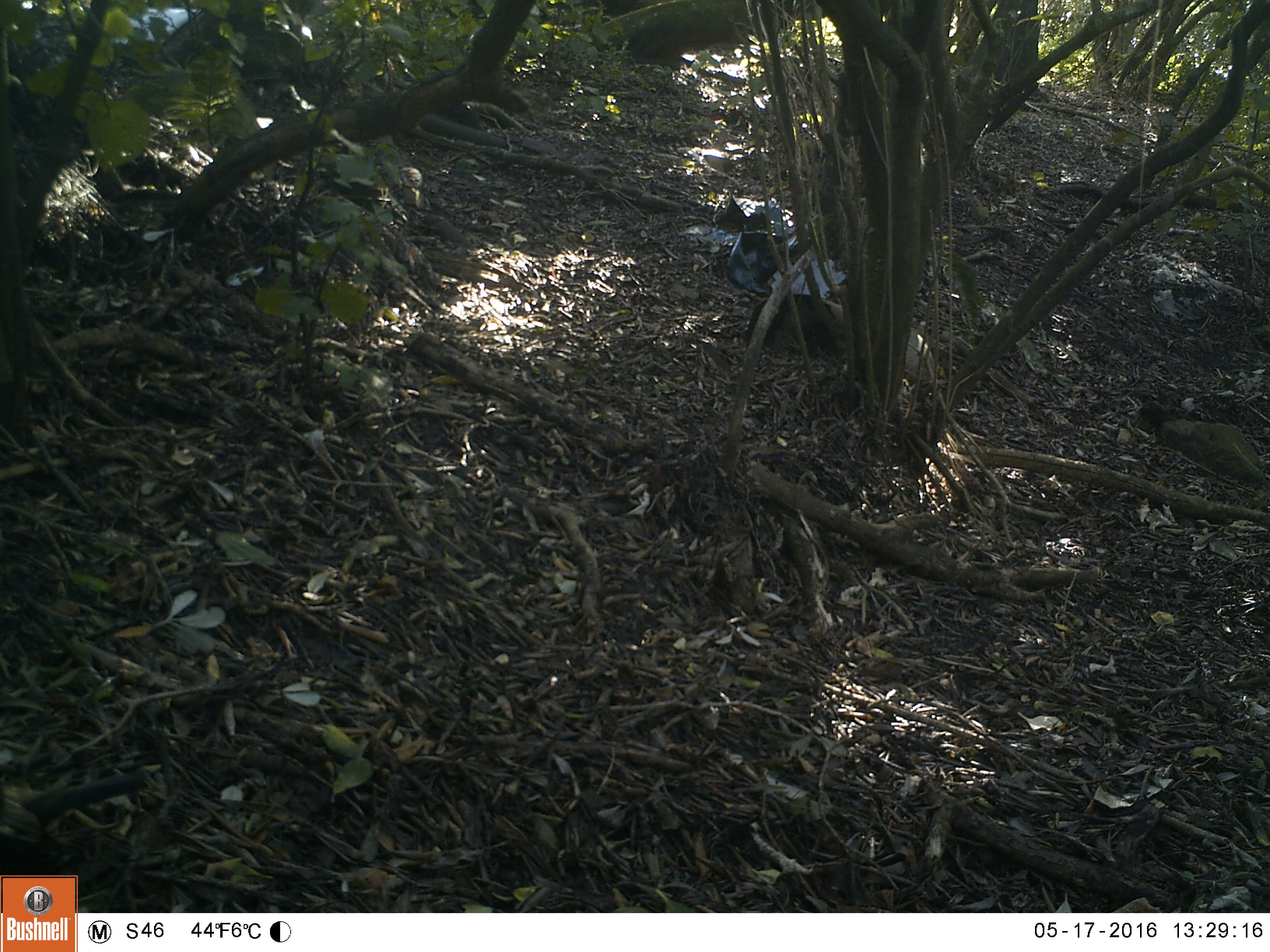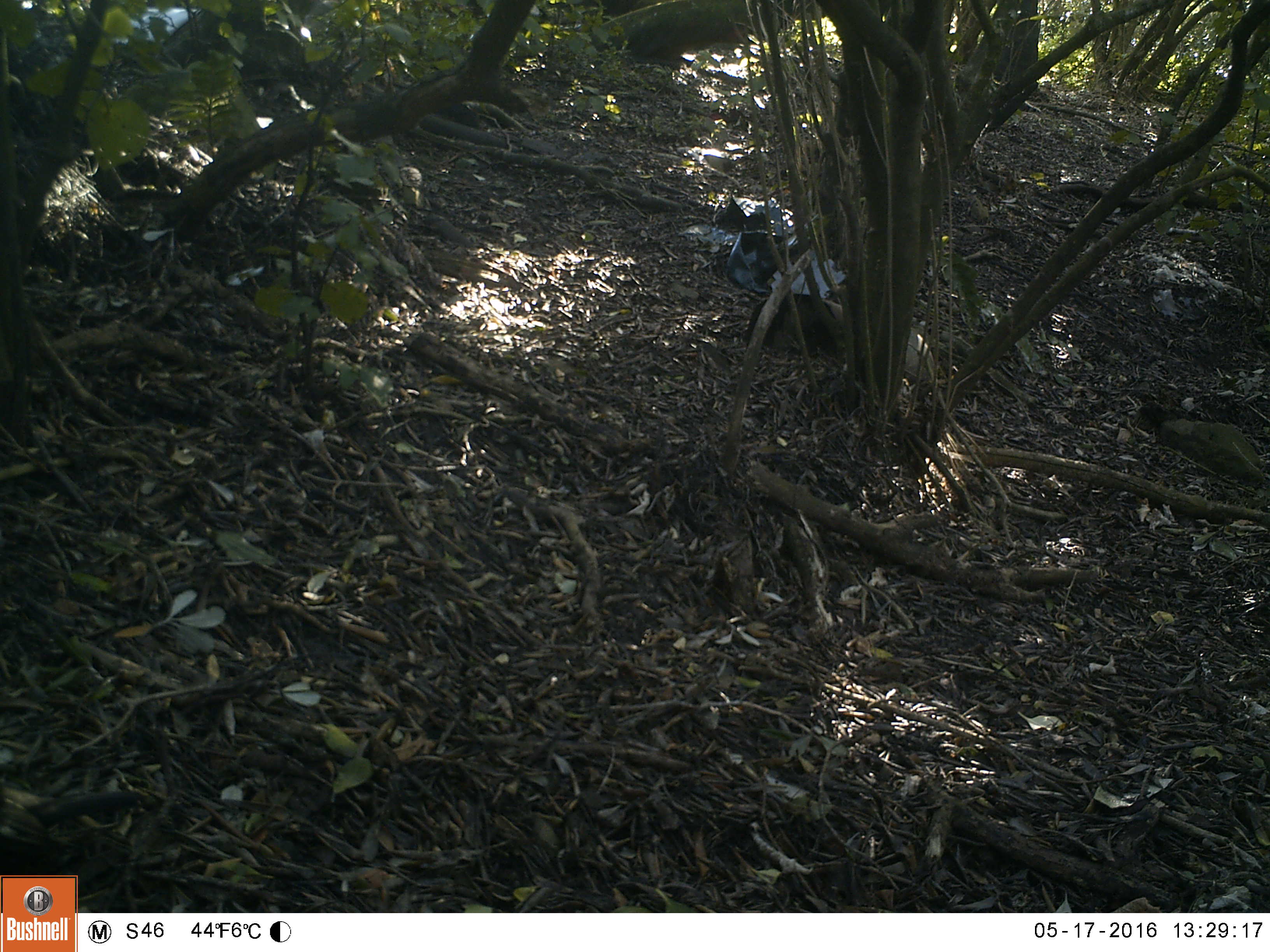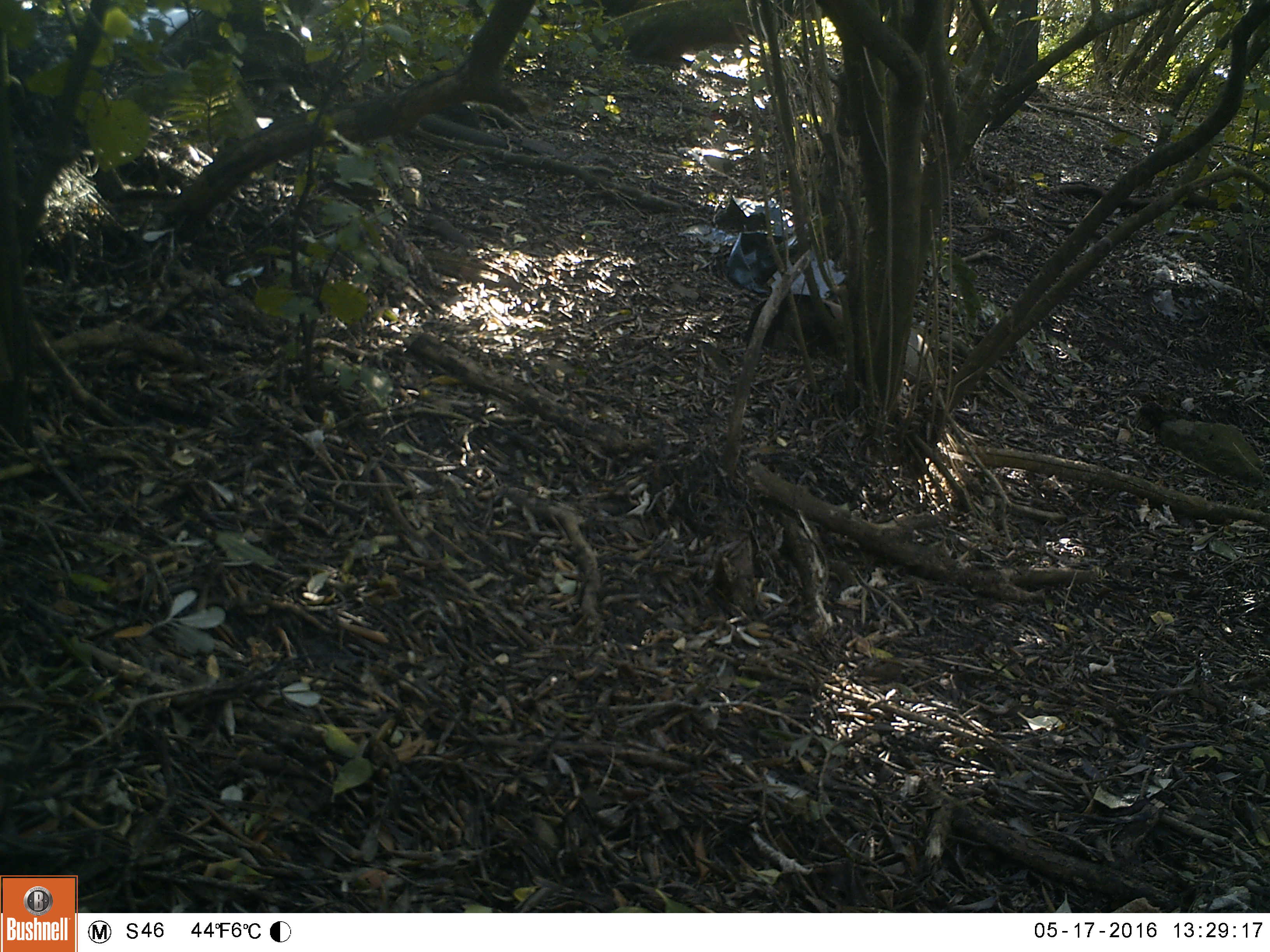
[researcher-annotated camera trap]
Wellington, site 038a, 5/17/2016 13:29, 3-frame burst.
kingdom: Animalia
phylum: Chordata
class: Aves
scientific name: Aves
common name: bird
Bird (Aves).